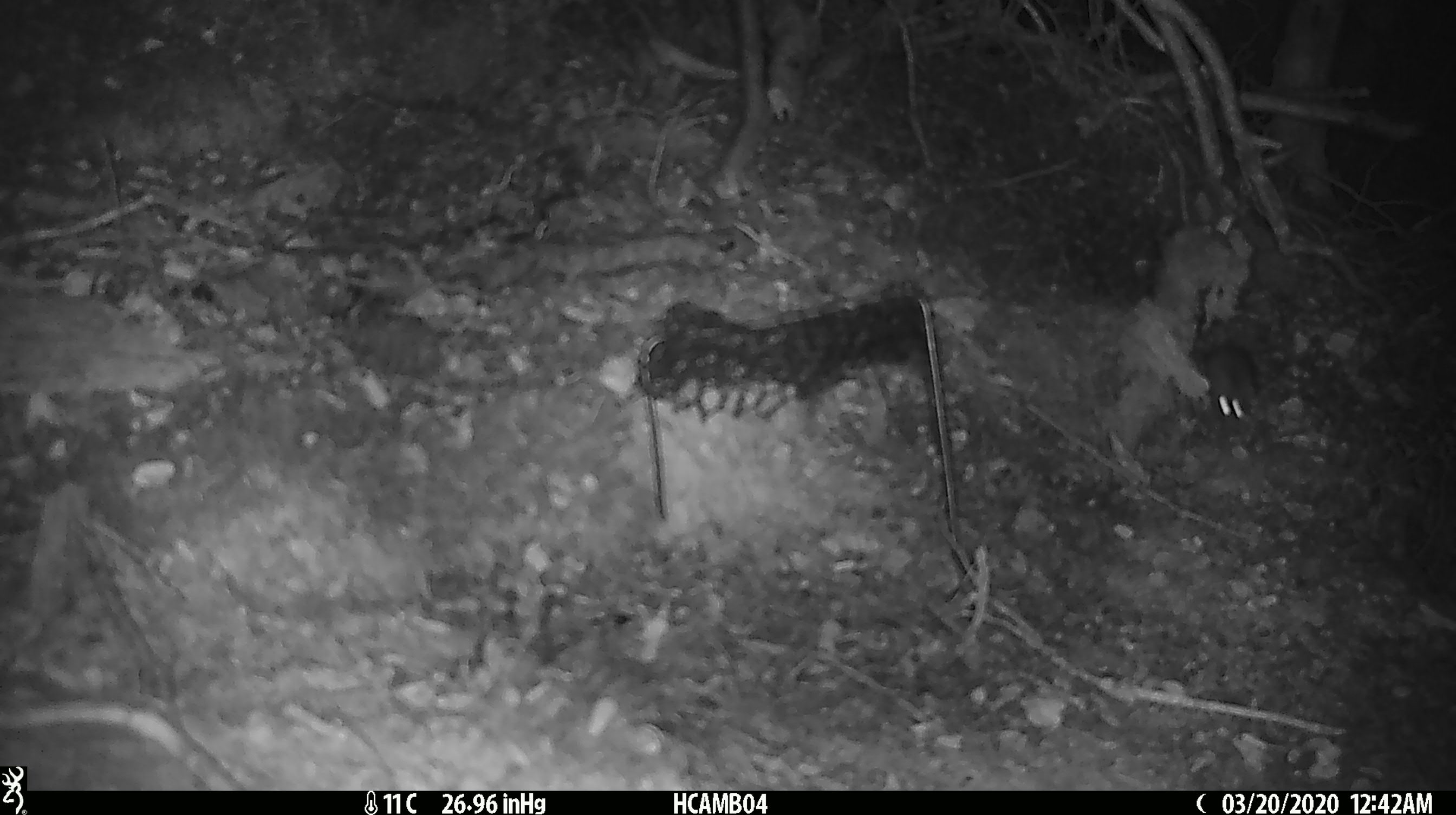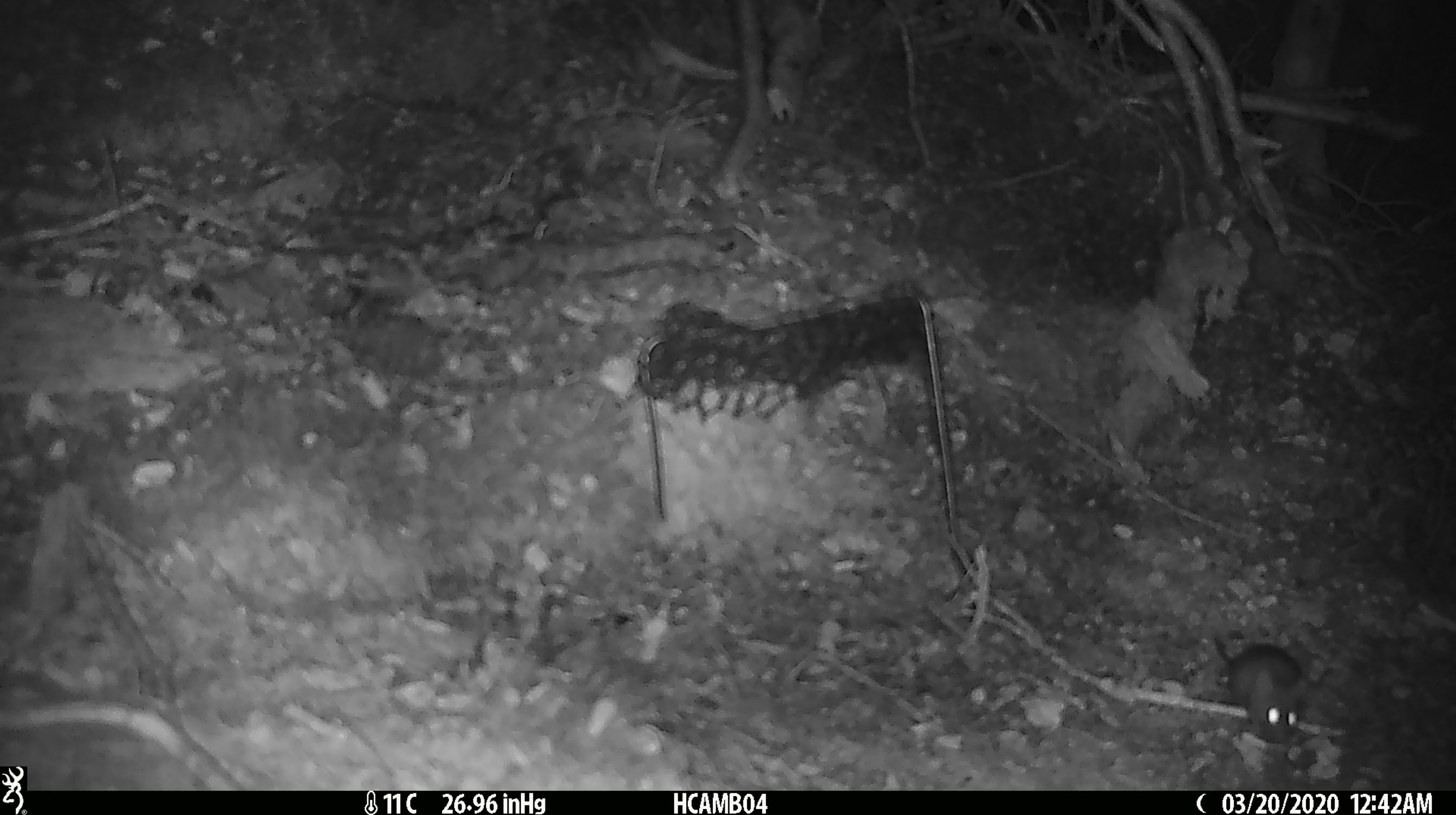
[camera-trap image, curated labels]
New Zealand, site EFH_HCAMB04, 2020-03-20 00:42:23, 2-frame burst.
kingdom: Animalia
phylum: Chordata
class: Mammalia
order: Rodentia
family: Muridae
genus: Mus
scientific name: Mus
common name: mouse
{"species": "mouse (Mus)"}